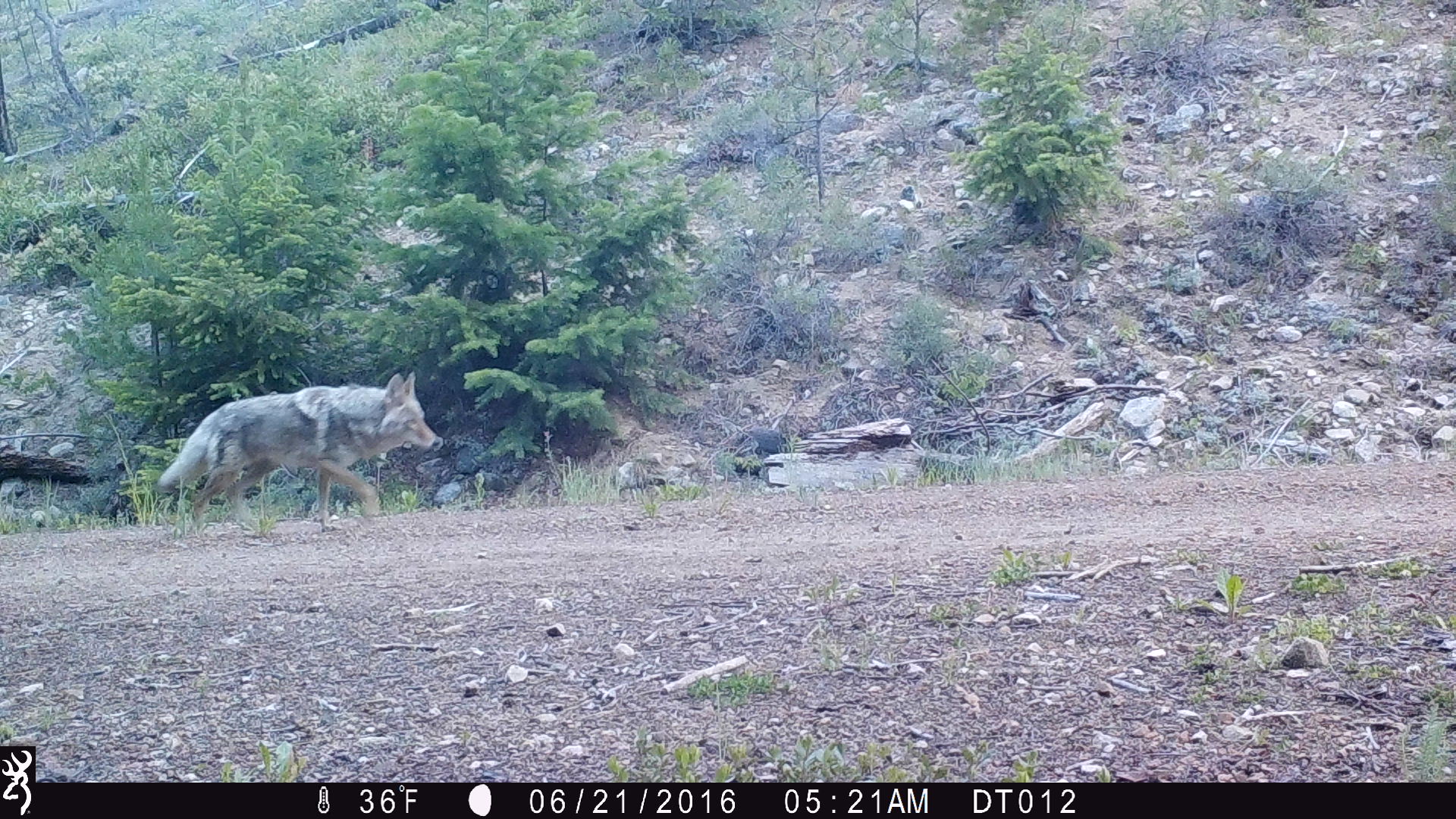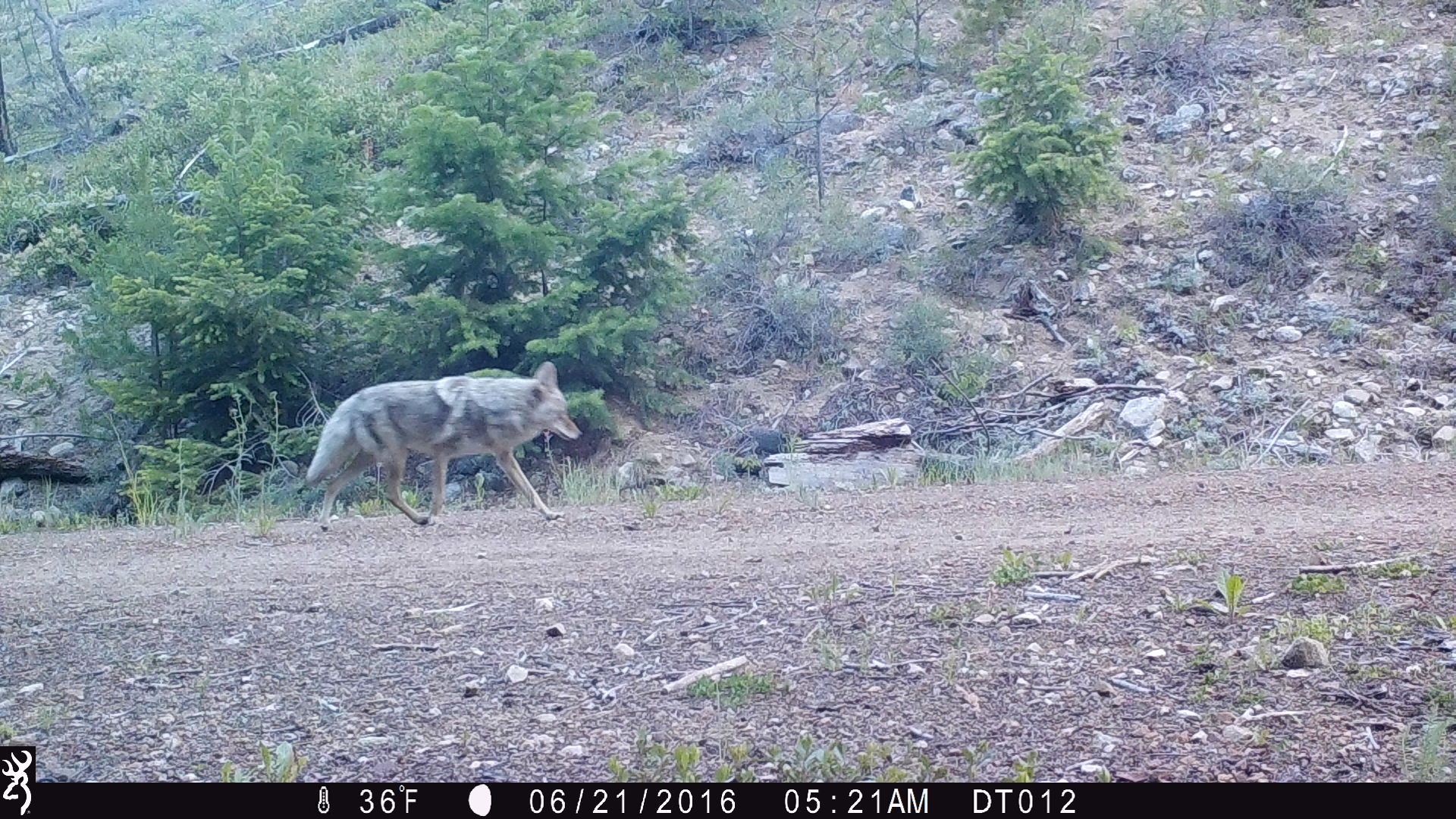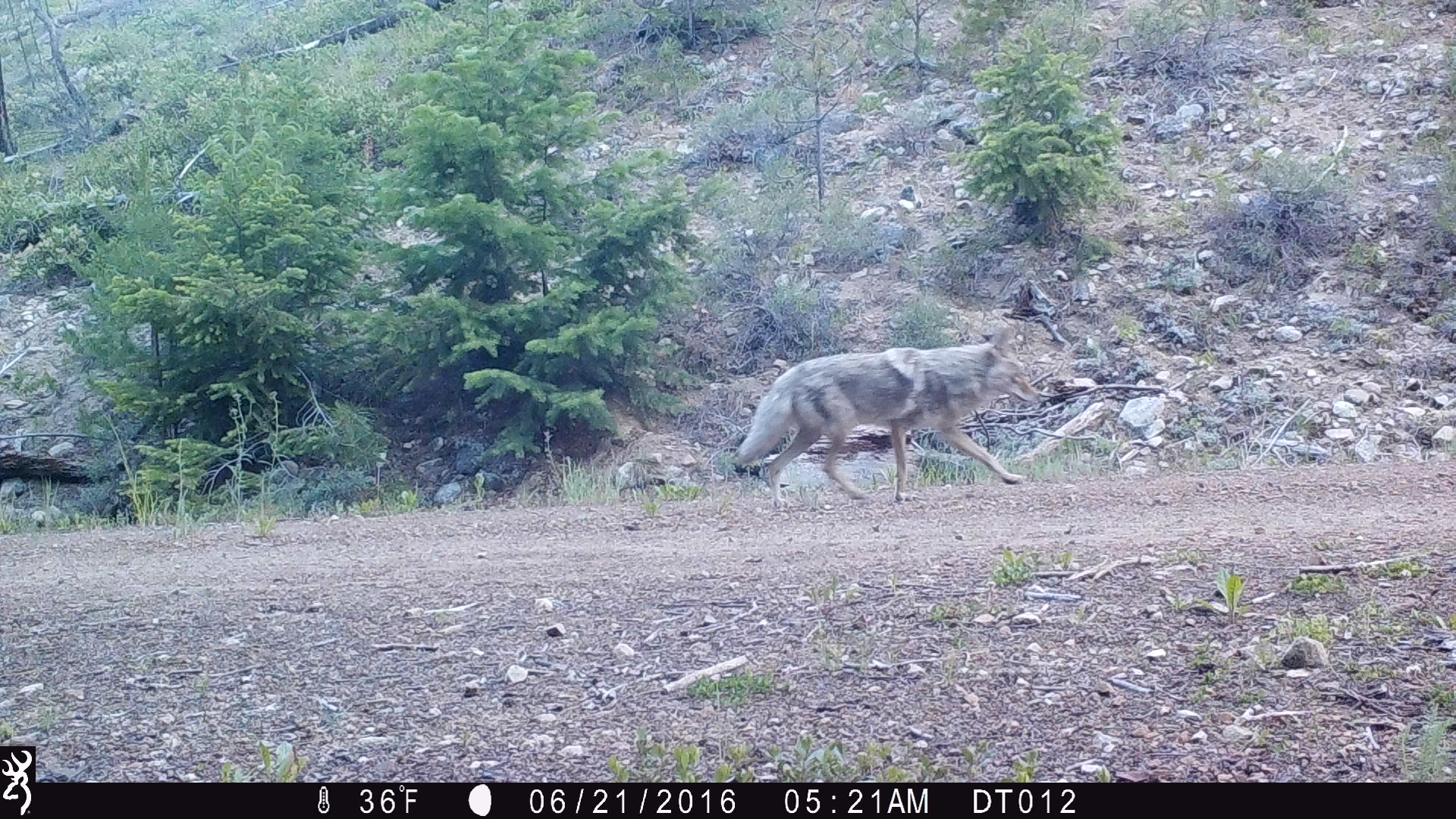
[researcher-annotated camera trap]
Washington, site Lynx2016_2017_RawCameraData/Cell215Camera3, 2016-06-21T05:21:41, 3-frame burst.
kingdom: Animalia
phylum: Chordata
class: Mammalia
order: Carnivora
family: Canidae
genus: Canis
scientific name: Canis latrans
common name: coyote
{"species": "Canis latrans (coyote)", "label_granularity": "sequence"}